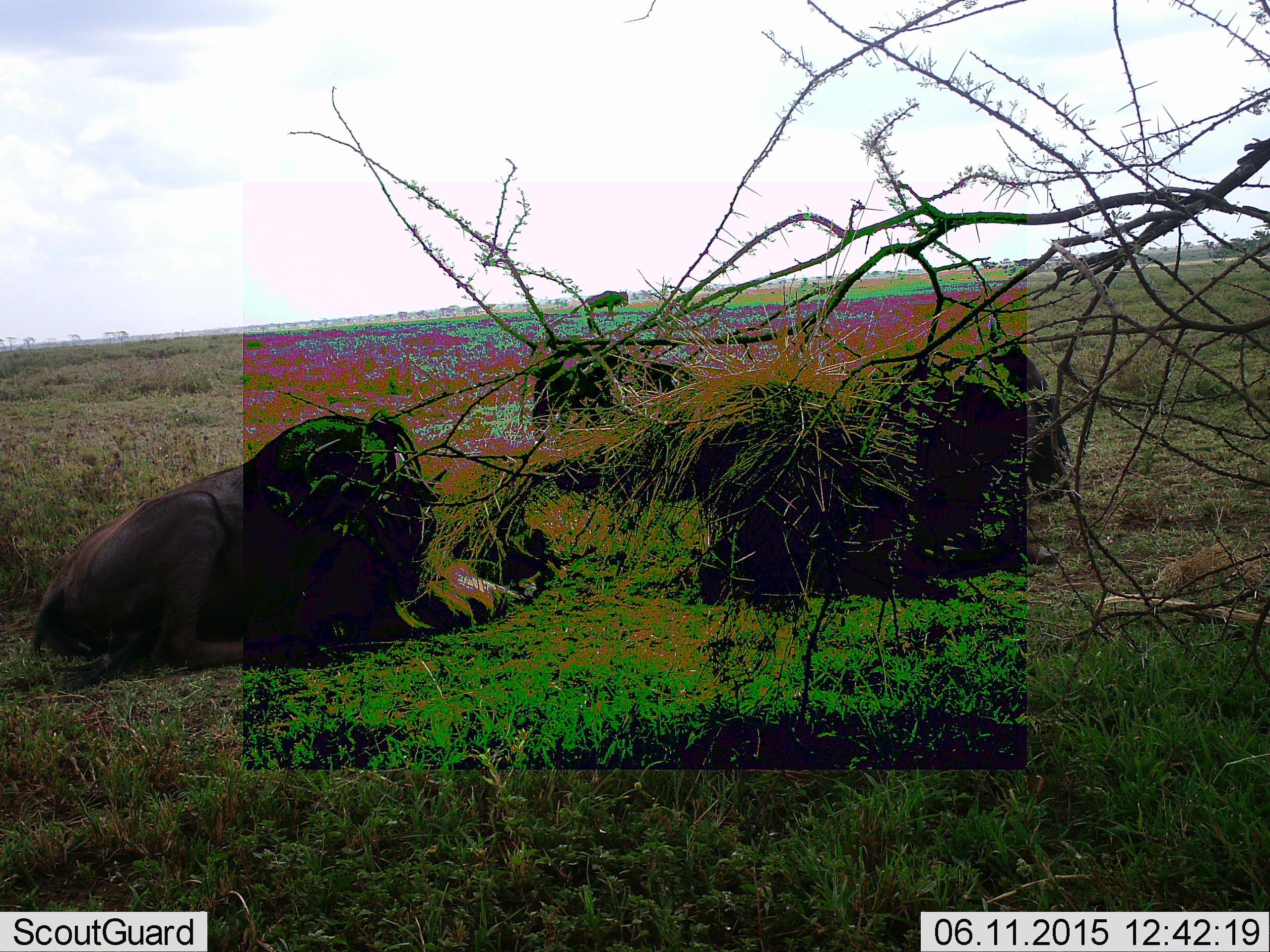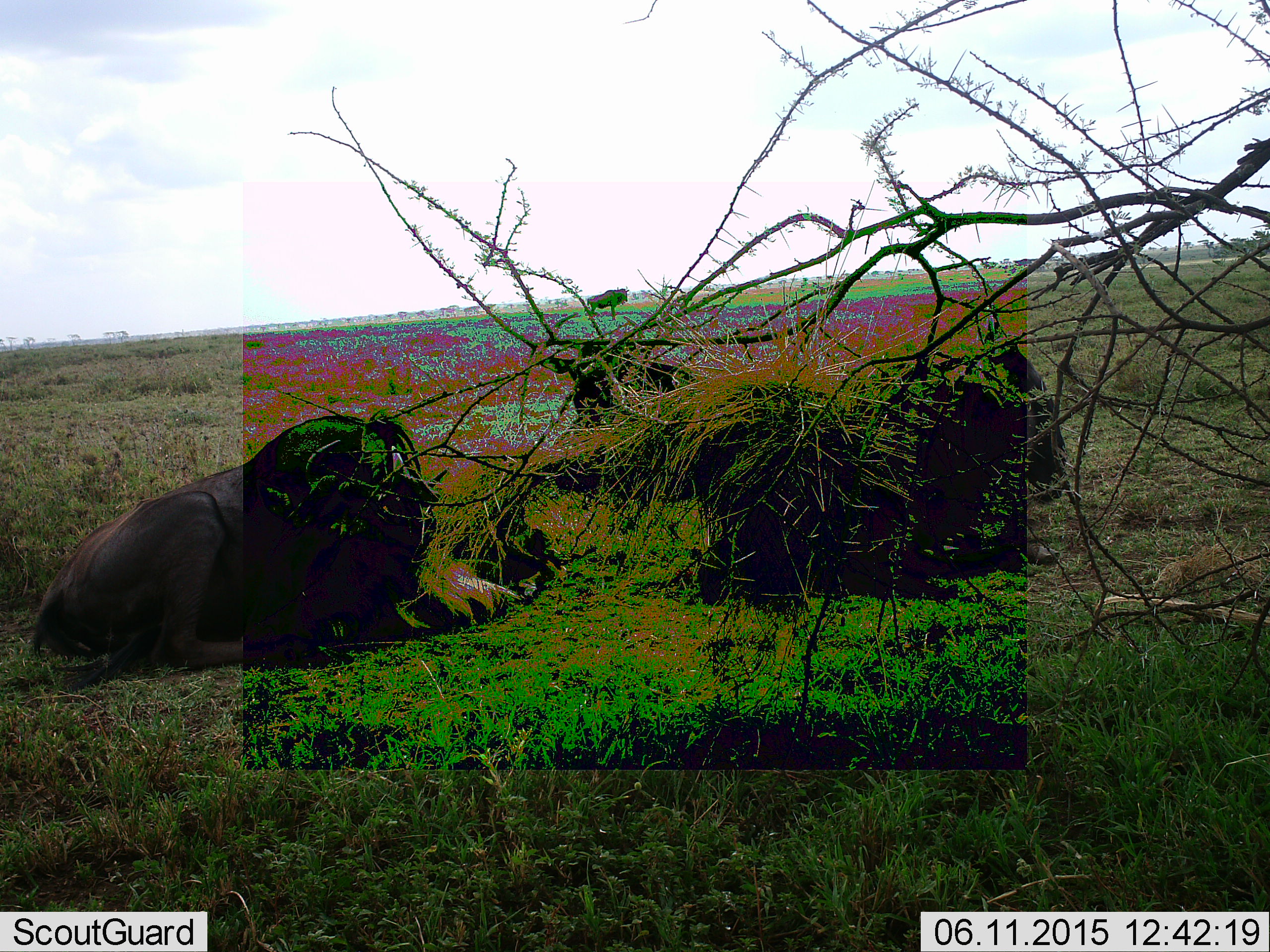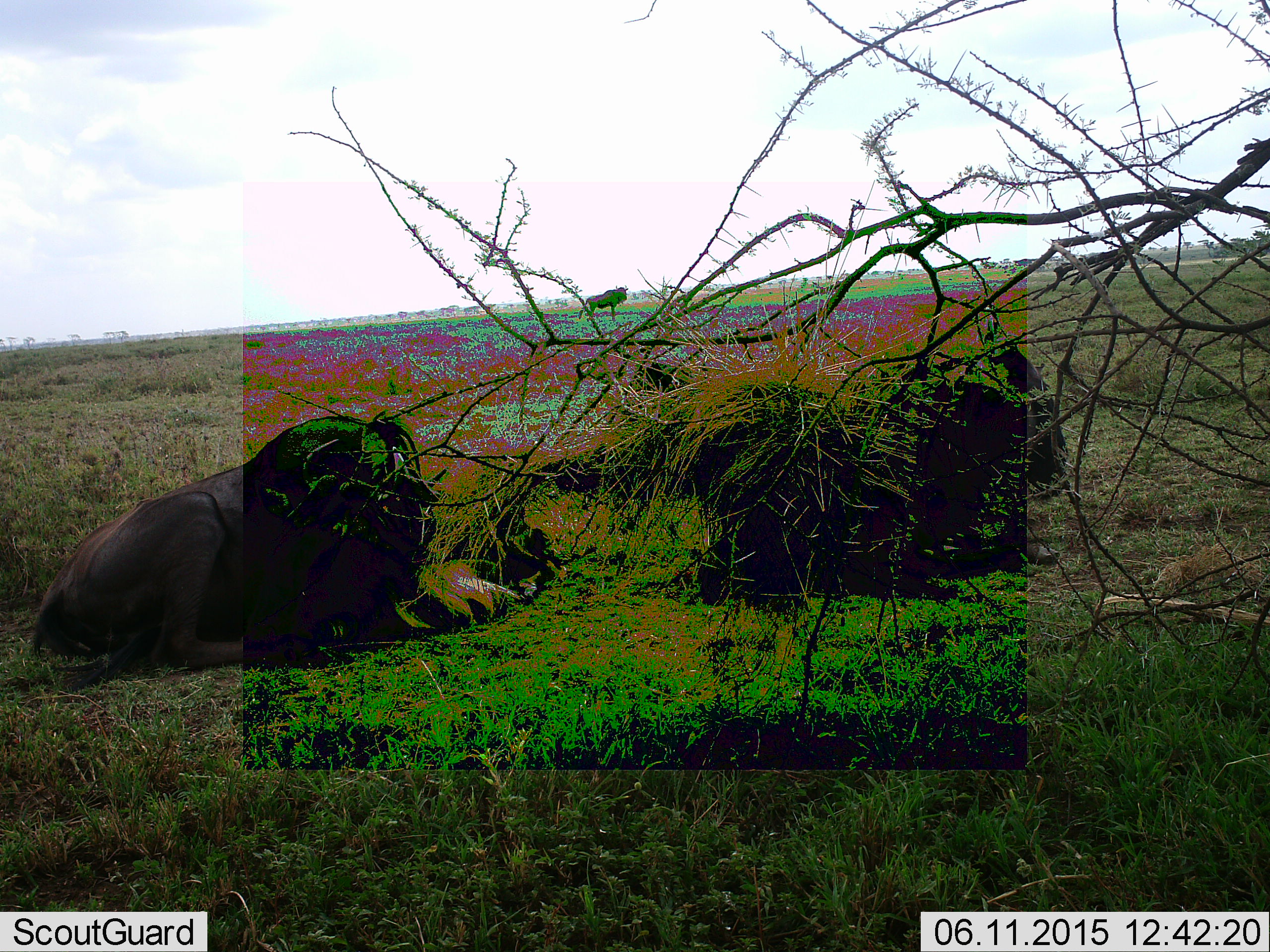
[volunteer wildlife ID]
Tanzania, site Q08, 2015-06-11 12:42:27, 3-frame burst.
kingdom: Animalia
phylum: Chordata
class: Mammalia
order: Artiodactyla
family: Bovidae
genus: Connochaetes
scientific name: Connochaetes taurinus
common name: blue wildebeest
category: wildebeest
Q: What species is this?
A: Wildebeest (blue wildebeest) (Connochaetes taurinus).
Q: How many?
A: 4.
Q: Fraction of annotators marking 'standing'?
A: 40%.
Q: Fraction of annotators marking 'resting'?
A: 100%.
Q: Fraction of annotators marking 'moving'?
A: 30%.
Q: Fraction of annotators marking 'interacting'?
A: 0%.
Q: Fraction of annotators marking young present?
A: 30%.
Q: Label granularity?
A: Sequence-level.